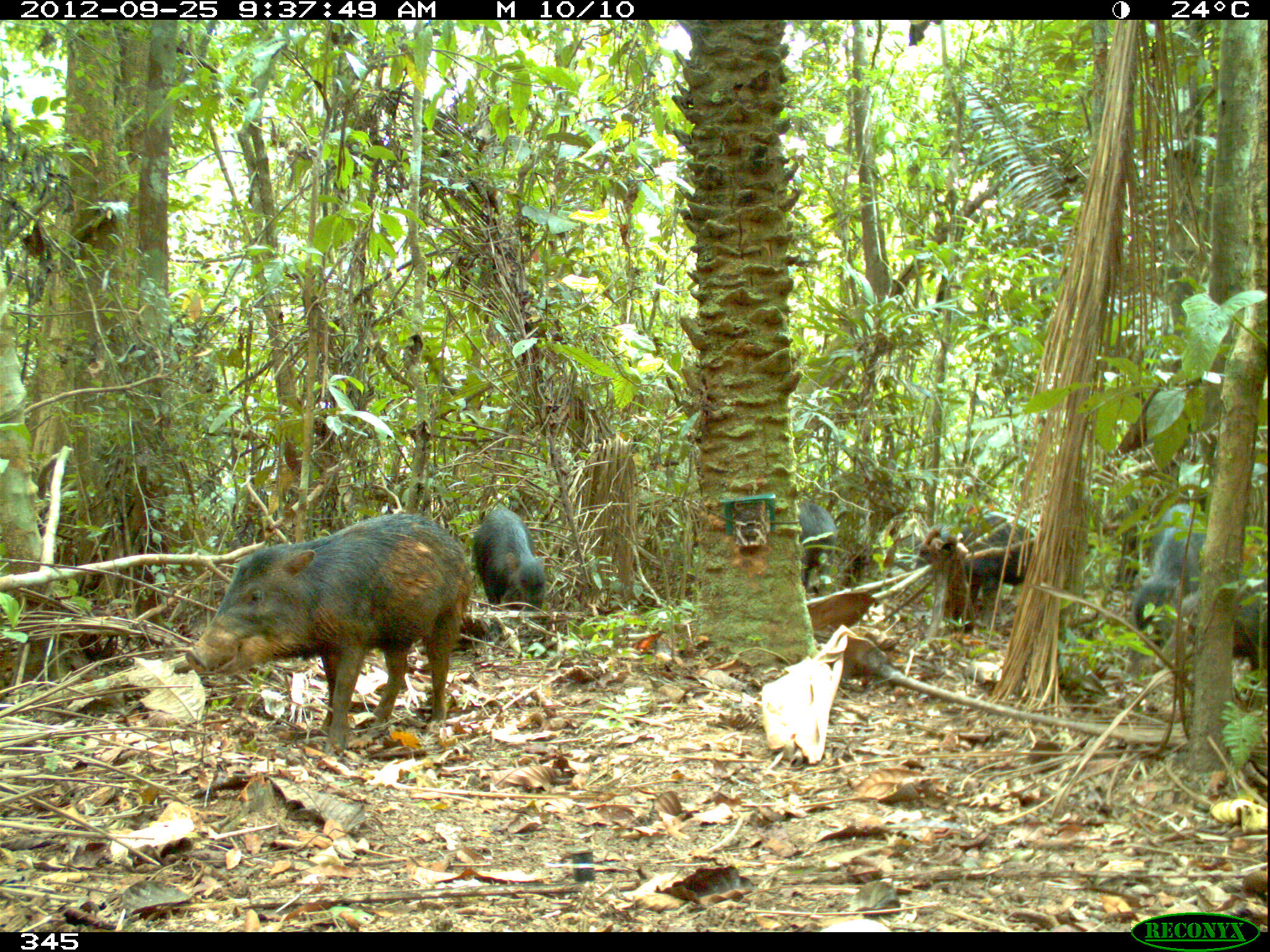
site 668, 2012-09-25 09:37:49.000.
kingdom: Animalia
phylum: Chordata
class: Mammalia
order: Artiodactyla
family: Tayassuidae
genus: Tayassu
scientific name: Tayassu pecari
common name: white-lipped peccary